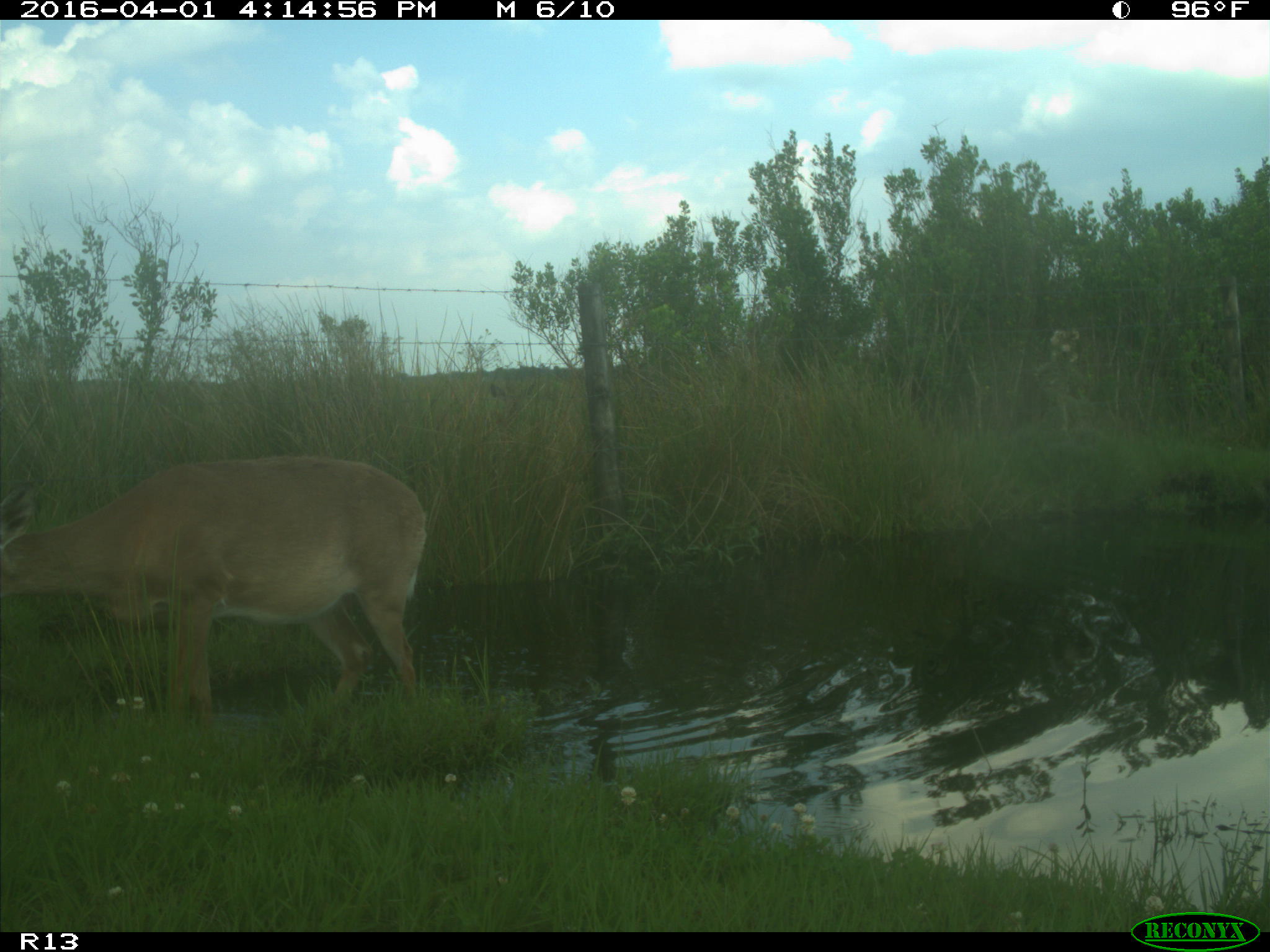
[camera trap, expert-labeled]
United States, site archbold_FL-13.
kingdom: Animalia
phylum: Chordata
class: Mammalia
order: Artiodactyla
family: Cervidae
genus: Odocoileus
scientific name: Odocoileus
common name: deer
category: unidentified deer